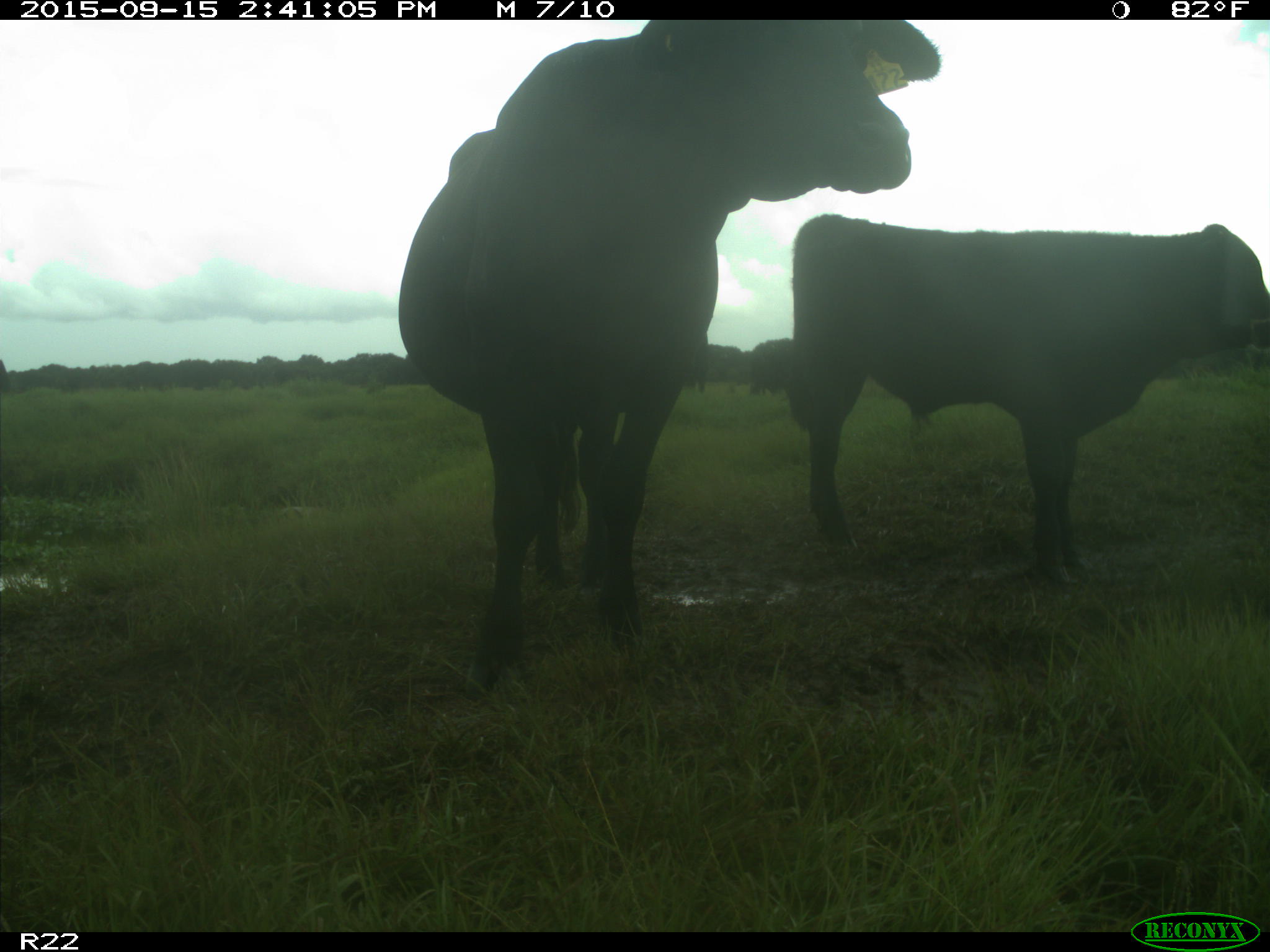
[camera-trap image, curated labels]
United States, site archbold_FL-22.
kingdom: Animalia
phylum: Chordata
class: Mammalia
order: Artiodactyla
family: Bovidae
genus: Bos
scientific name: Bos taurus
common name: domestic cow